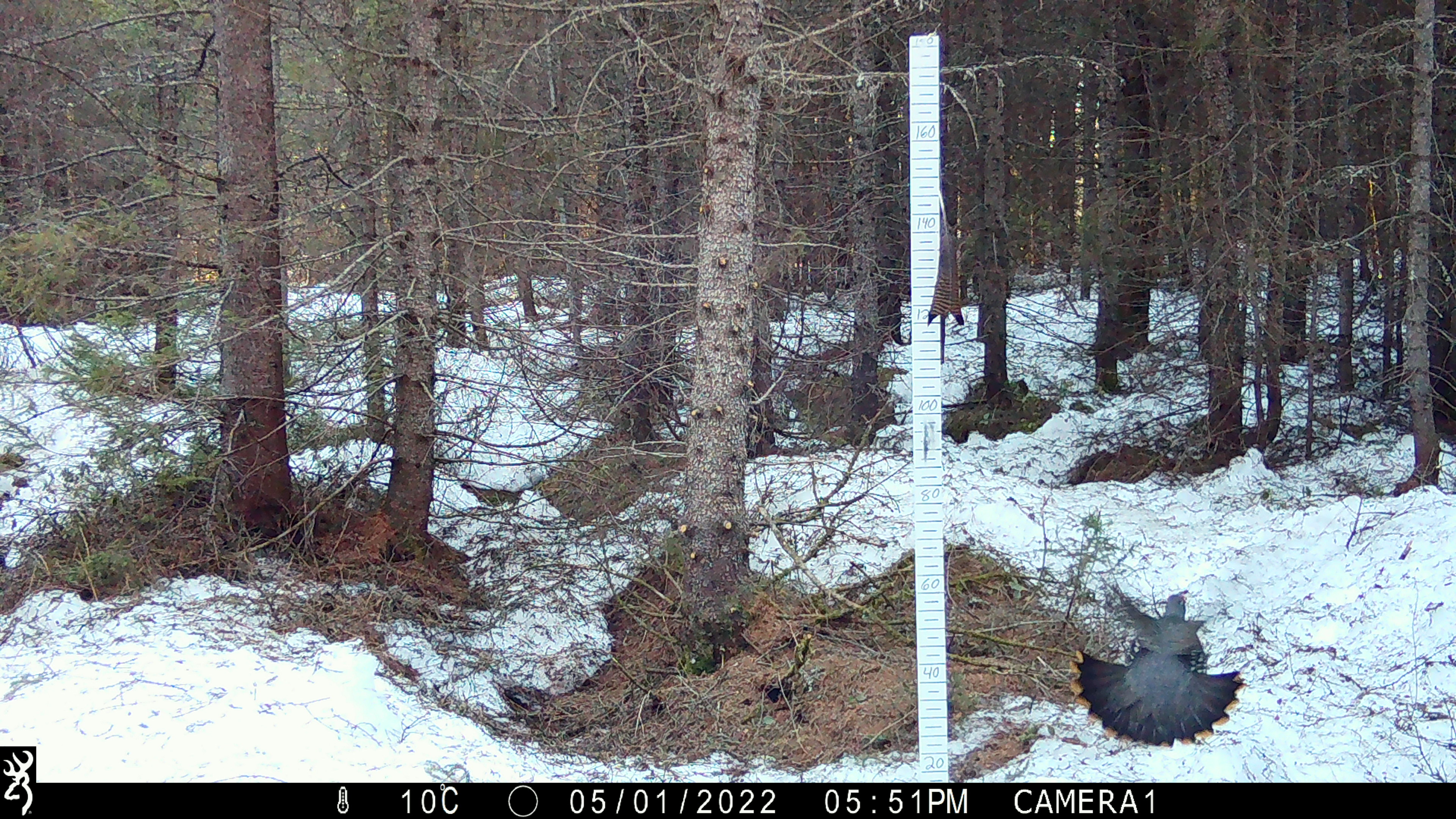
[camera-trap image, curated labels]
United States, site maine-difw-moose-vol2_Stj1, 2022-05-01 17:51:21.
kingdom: Animalia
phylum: Chordata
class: Aves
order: Galliformes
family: Phasianidae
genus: Canachites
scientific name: Canachites canadensis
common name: spruce grouse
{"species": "spruce grouse (Canachites canadensis)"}